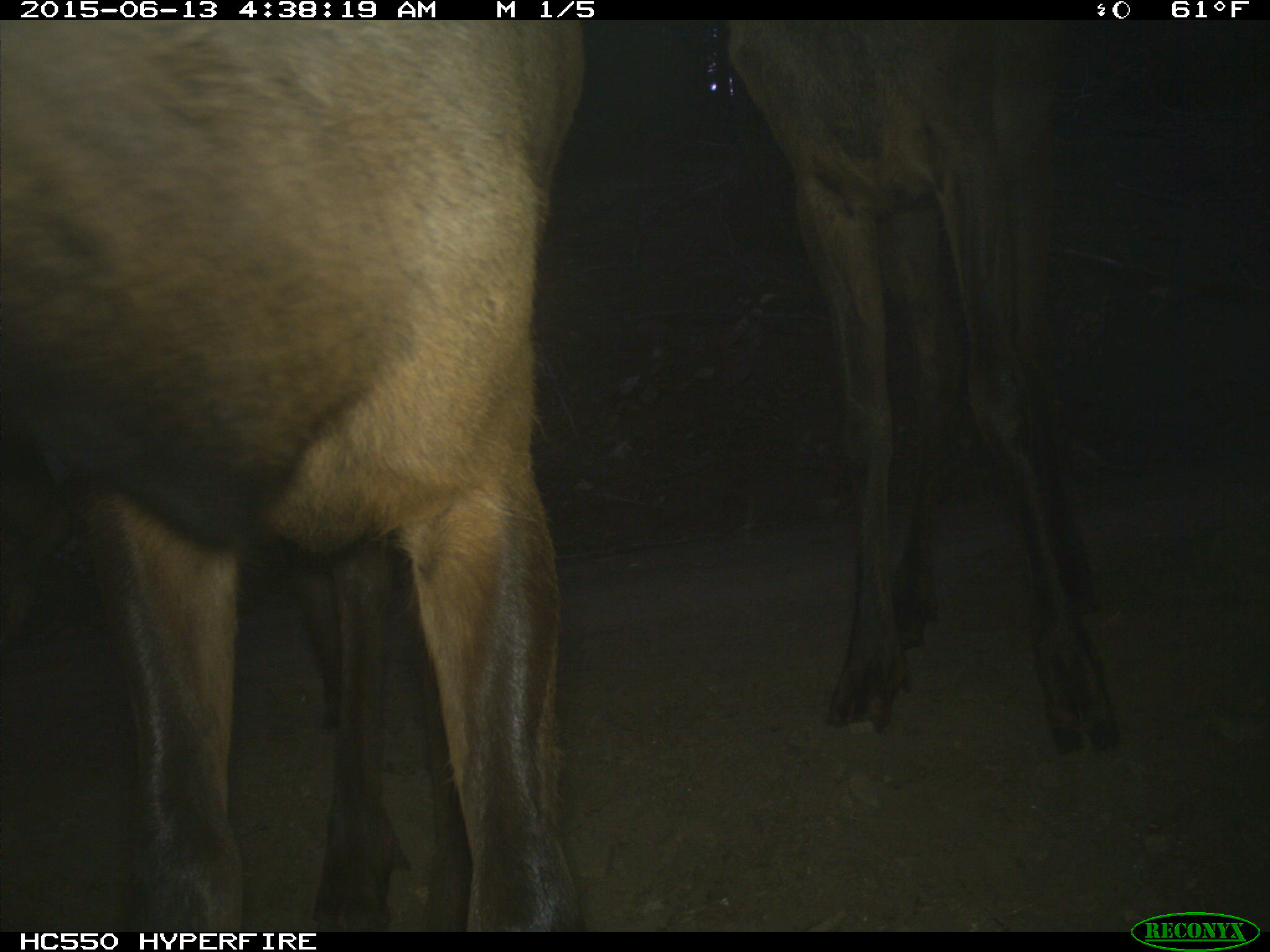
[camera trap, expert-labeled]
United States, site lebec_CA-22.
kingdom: Animalia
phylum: Chordata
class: Mammalia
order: Artiodactyla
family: Cervidae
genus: Cervus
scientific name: Cervus canadensis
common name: elk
Cervus canadensis (elk).